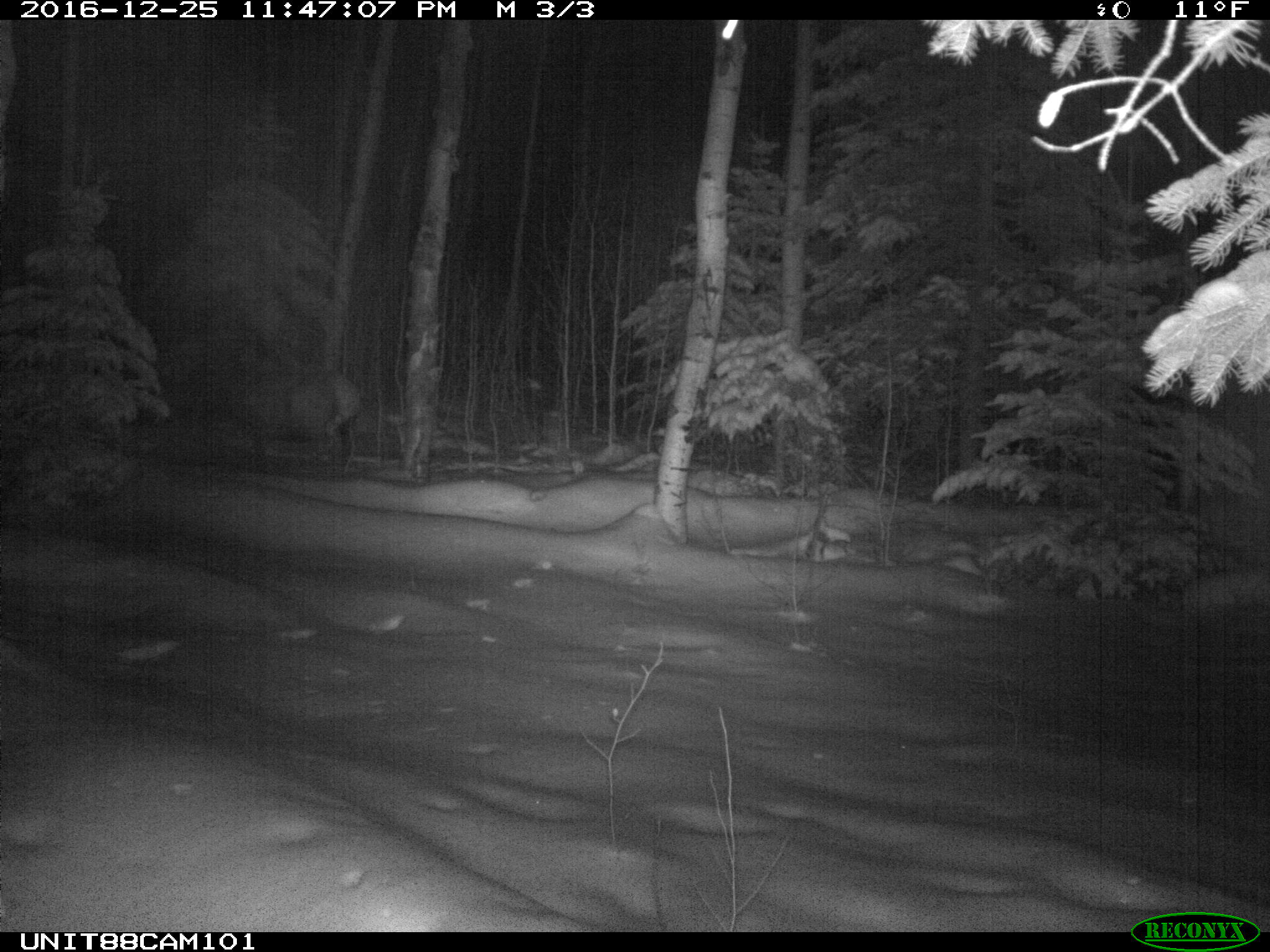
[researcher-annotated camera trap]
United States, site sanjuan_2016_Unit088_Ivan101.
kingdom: Animalia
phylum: Chordata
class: Mammalia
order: Artiodactyla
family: Cervidae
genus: Cervus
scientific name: Cervus elaphus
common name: red deer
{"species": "Cervus elaphus (red deer)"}